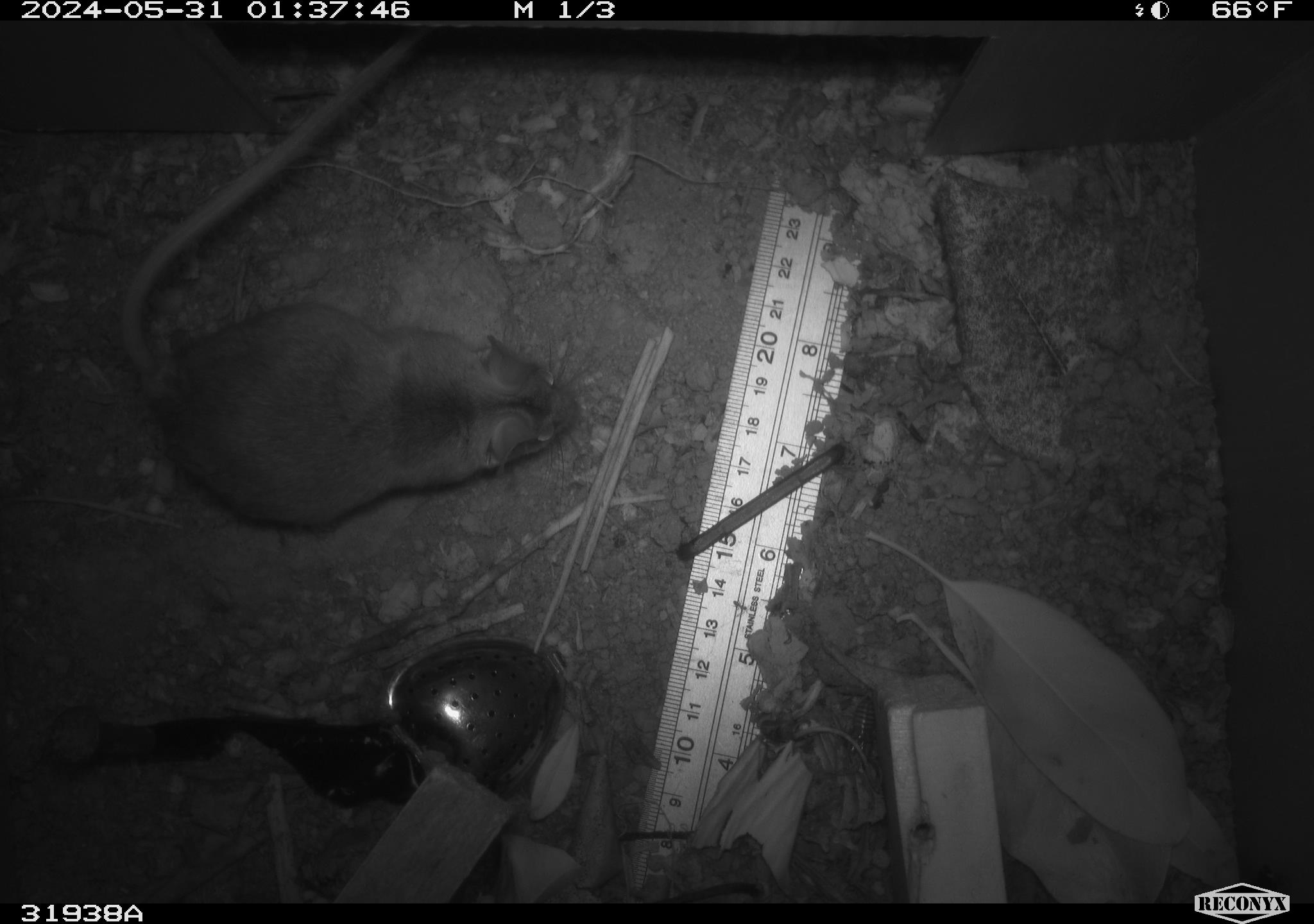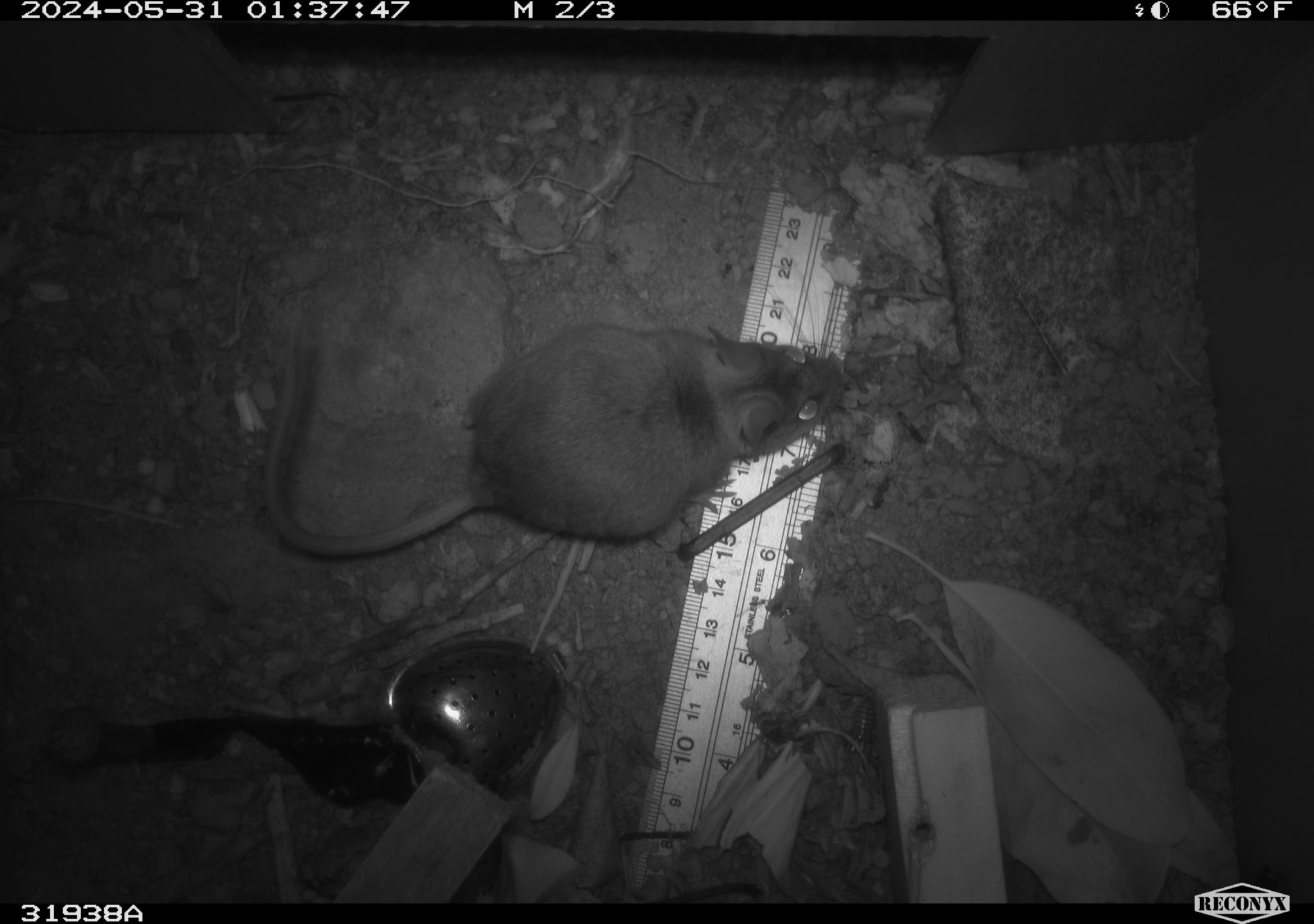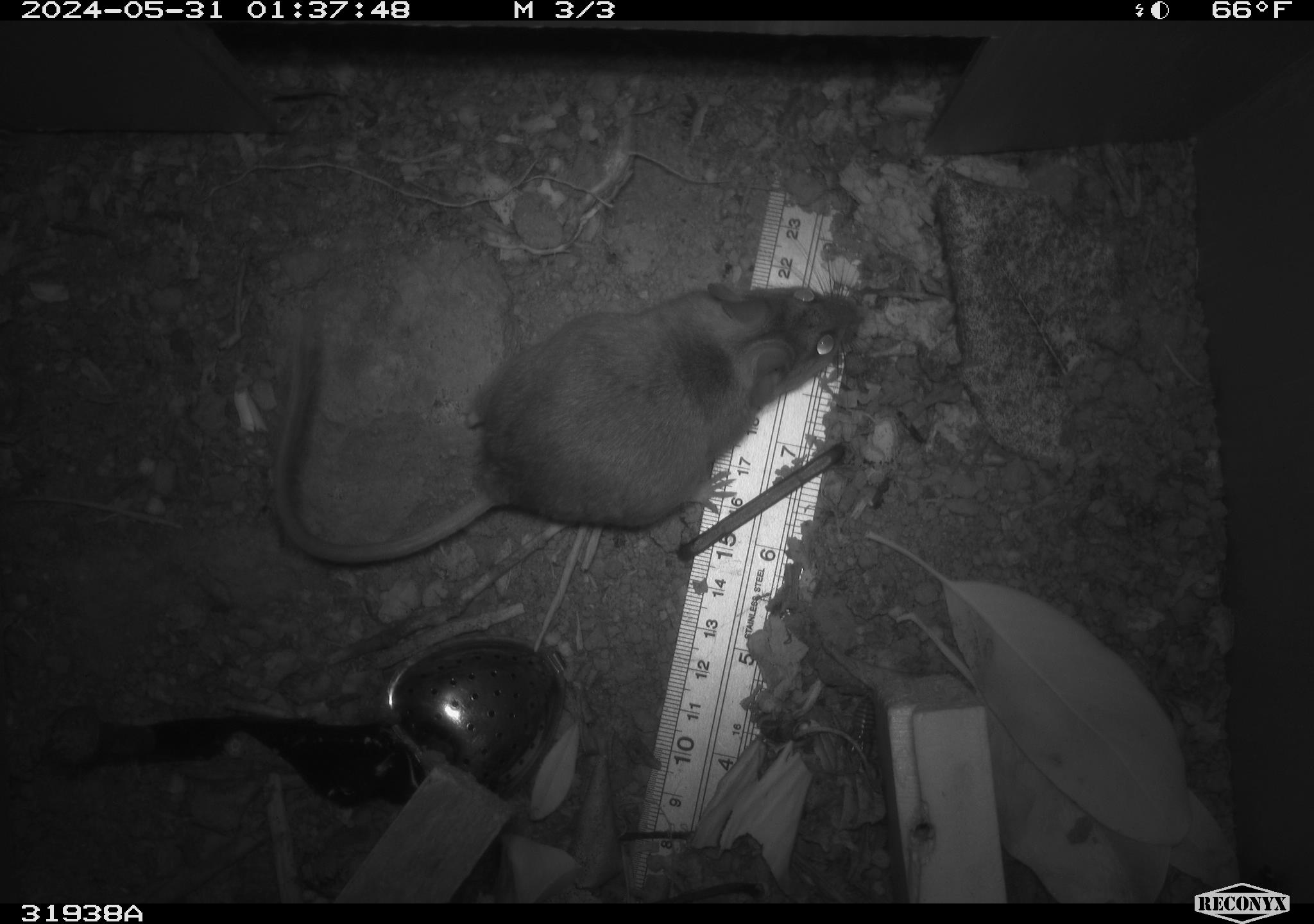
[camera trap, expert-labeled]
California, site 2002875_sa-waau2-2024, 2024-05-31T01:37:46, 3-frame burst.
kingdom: Animalia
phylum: Chordata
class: Mammalia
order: Rodentia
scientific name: Rodentia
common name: rodent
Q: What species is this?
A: Rodent (Rodentia).